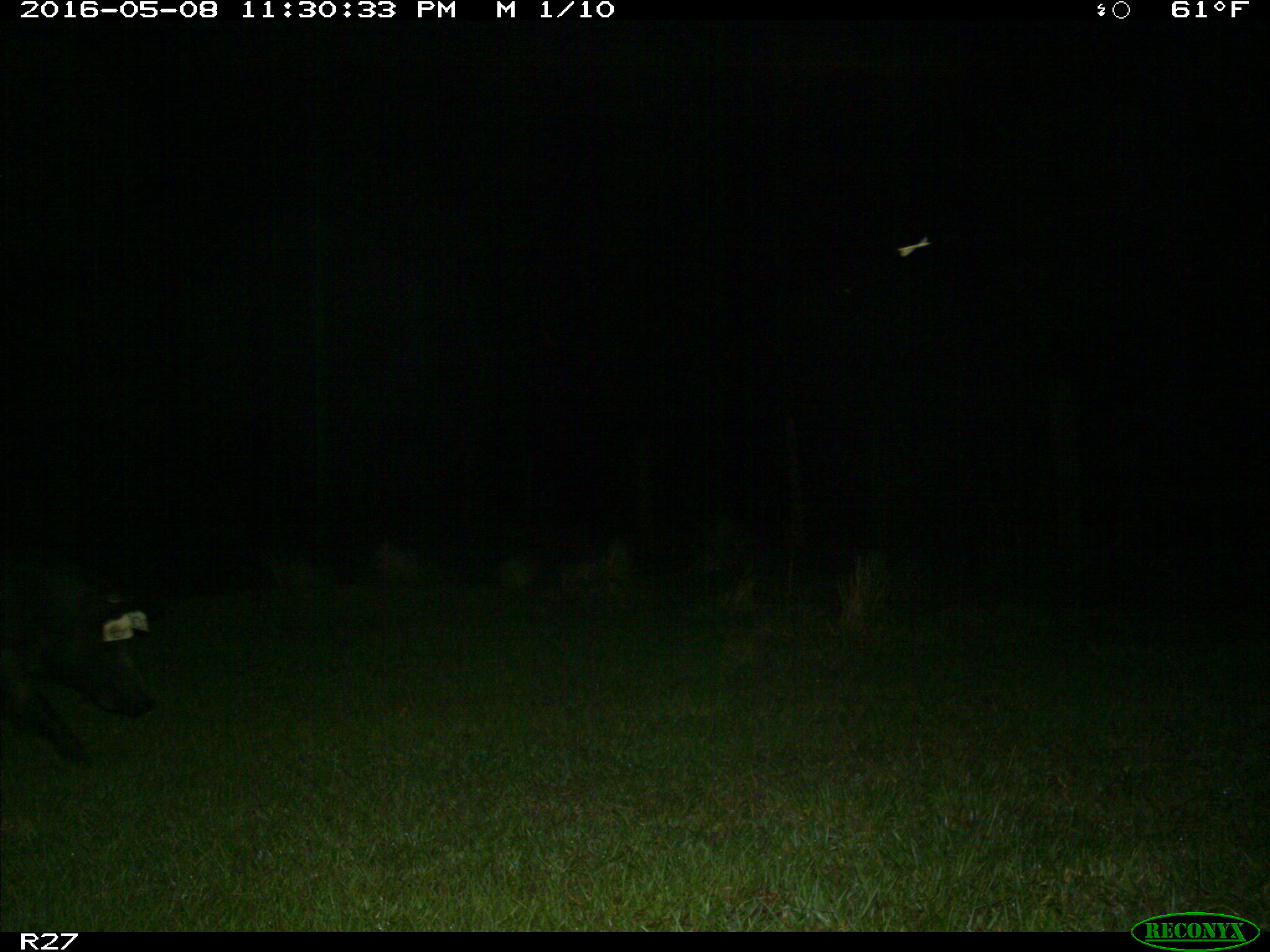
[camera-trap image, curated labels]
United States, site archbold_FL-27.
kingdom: Animalia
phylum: Chordata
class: Mammalia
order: Artiodactyla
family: Suidae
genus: Sus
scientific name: Sus scrofa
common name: wild boar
Sus scrofa (wild boar).